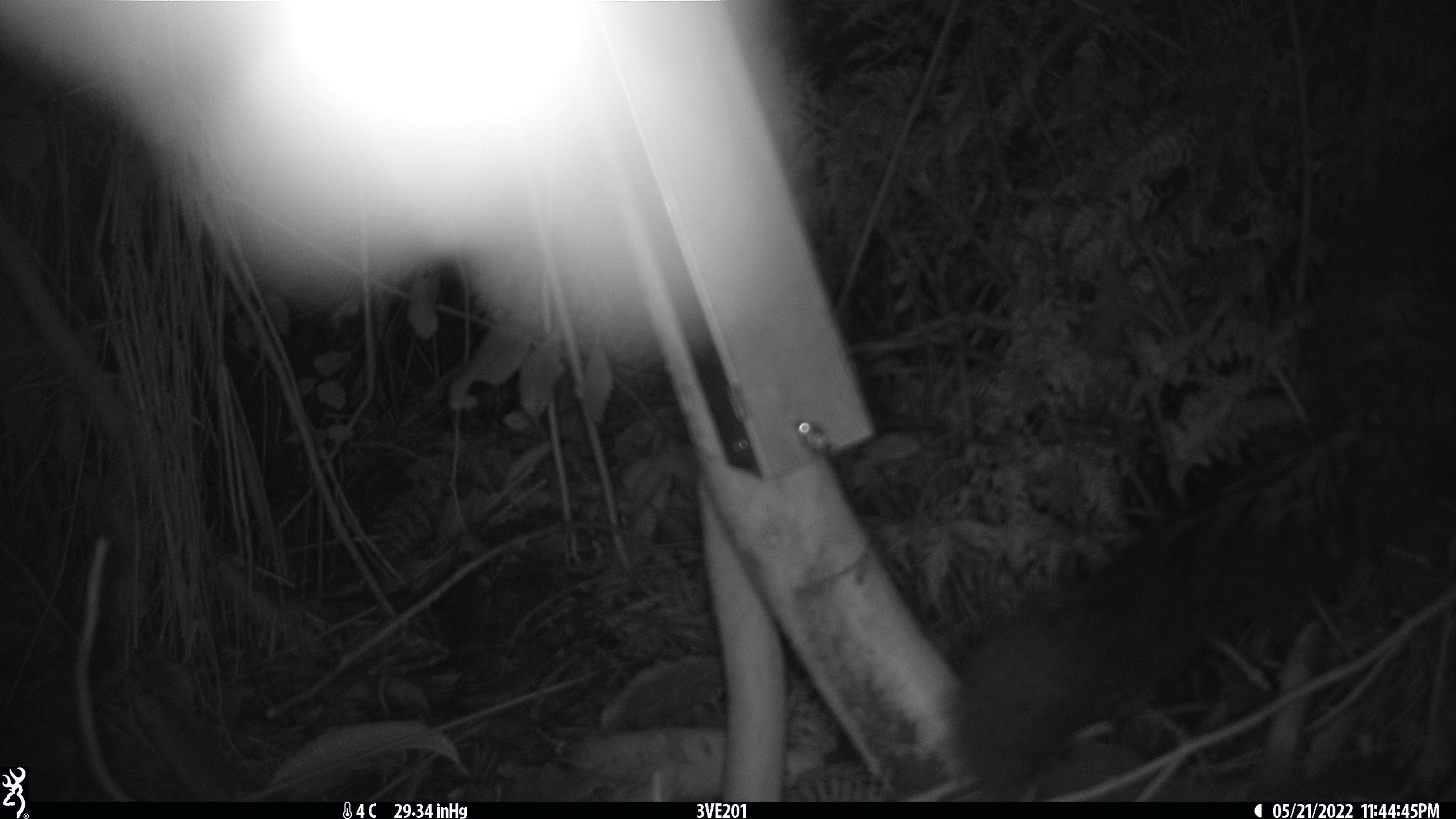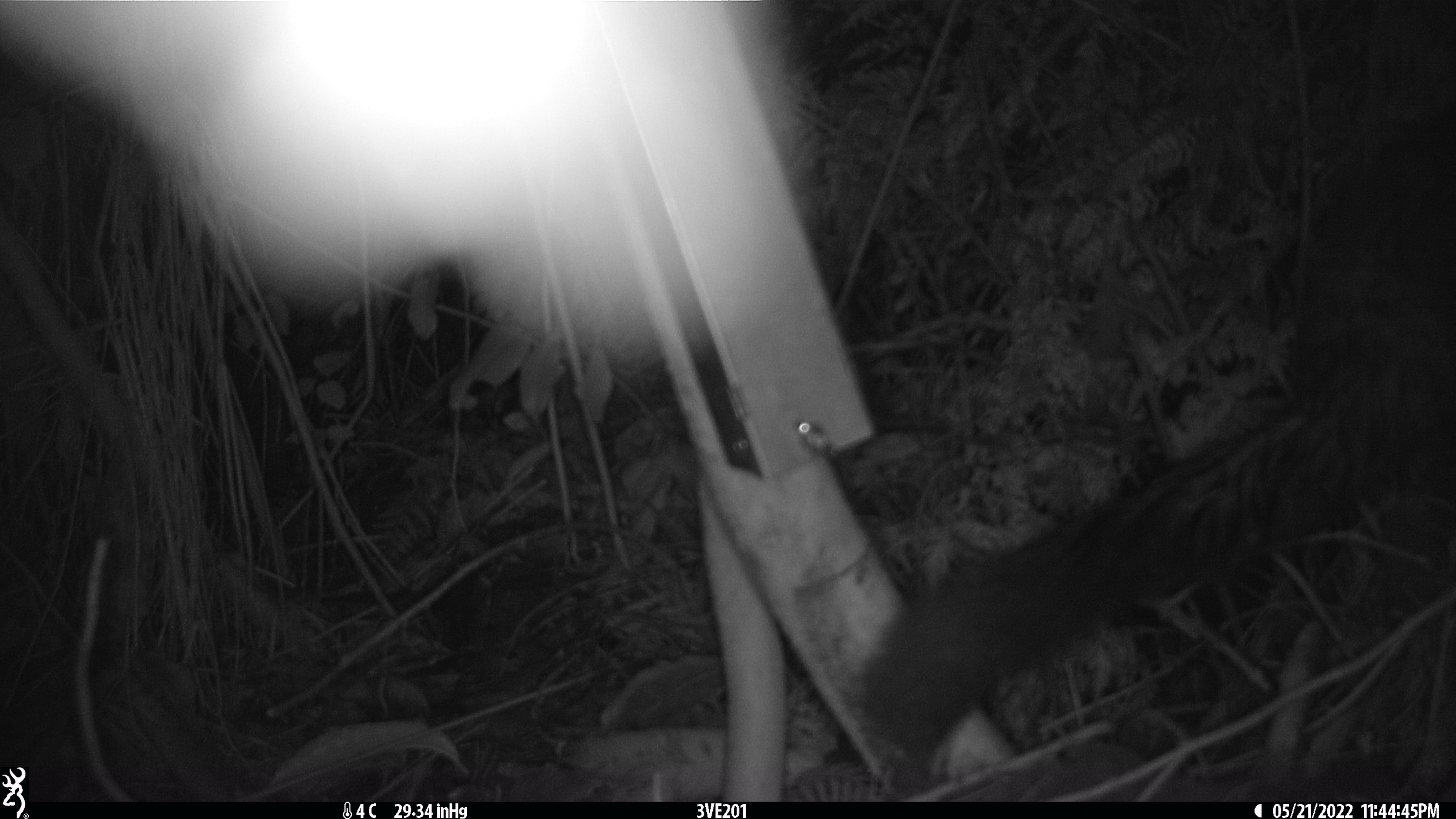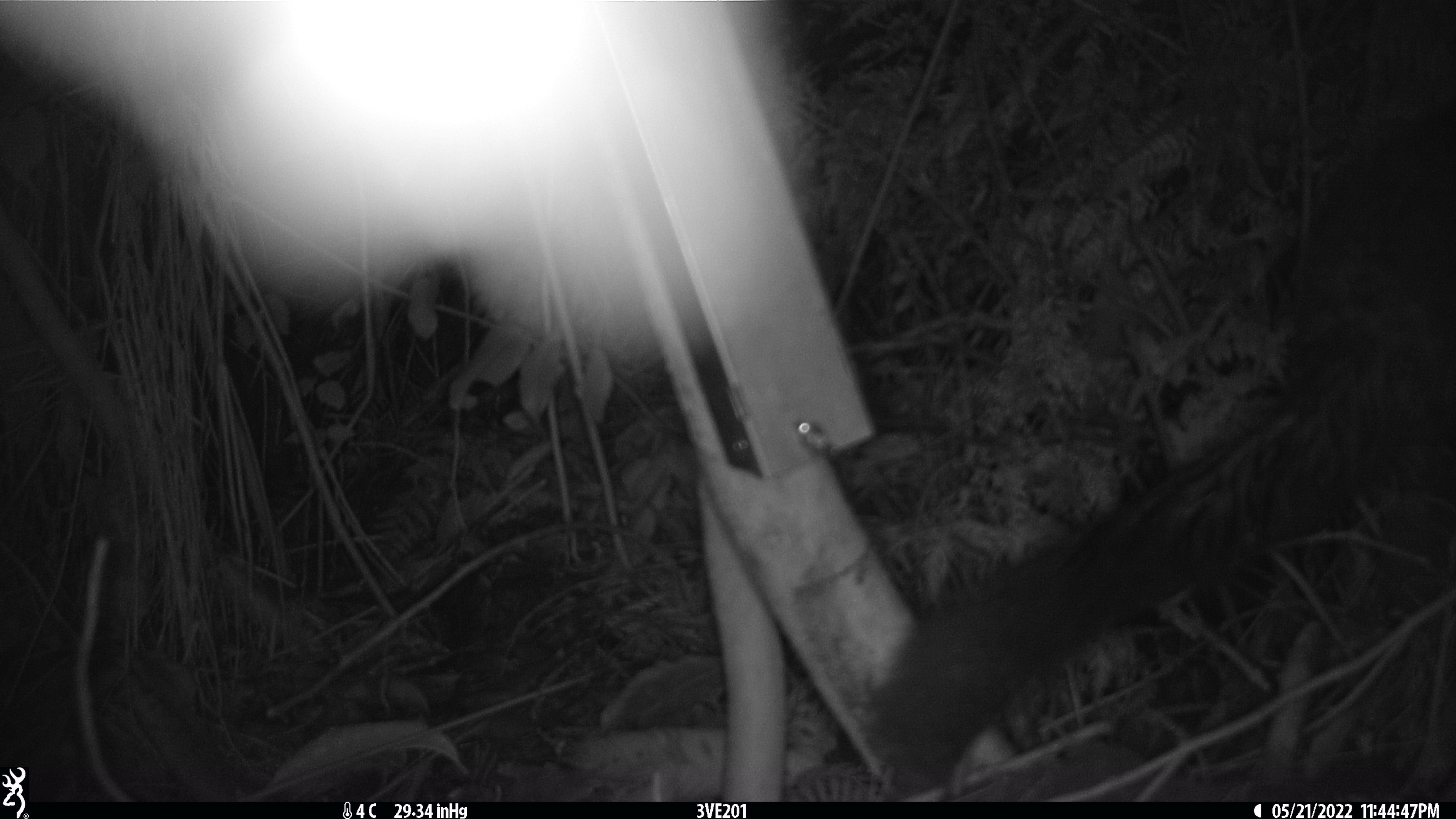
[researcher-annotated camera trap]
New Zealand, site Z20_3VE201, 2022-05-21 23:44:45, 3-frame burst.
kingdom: Animalia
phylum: Chordata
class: Mammalia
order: Diprotodontia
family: Phalangeridae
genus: Trichosurus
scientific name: Trichosurus vulpecula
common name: common brushtail possum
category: possum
Possum (common brushtail possum) (Trichosurus vulpecula).